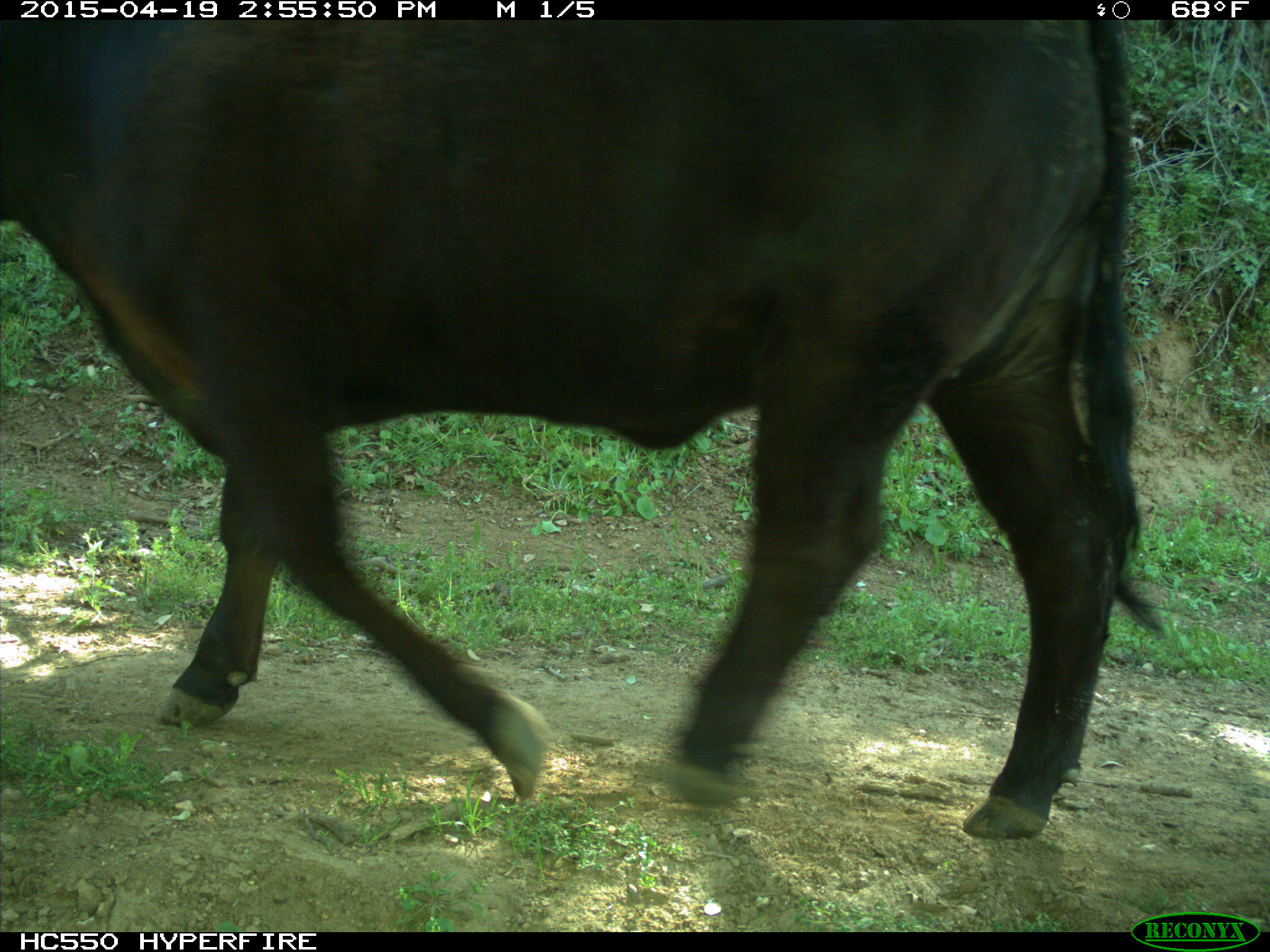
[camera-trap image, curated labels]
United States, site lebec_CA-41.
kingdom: Animalia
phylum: Chordata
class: Mammalia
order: Artiodactyla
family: Bovidae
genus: Bos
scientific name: Bos taurus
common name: domestic cow